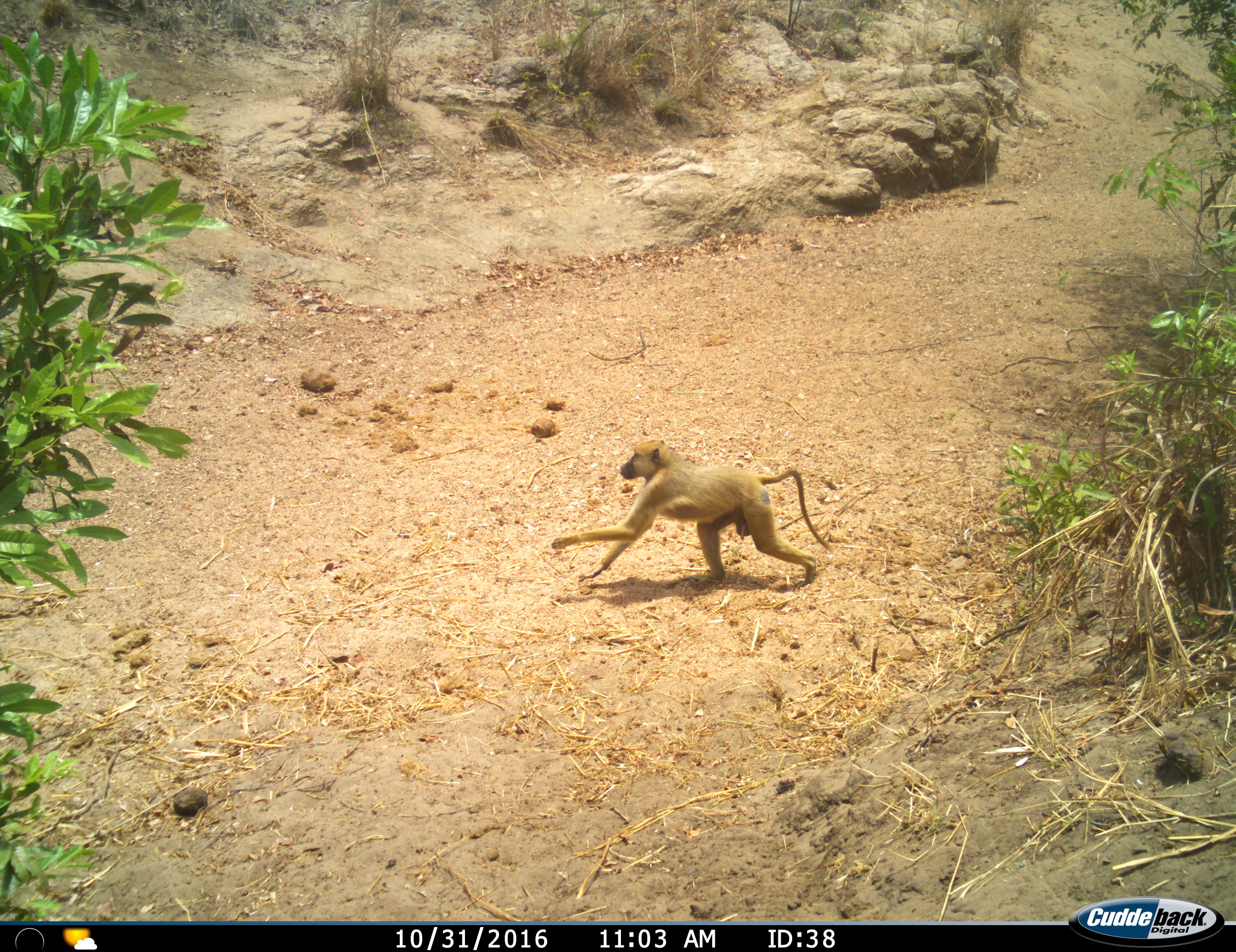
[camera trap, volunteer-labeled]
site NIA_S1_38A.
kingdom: Animalia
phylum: Chordata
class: Mammalia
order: Primates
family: Cercopithecidae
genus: Papio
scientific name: Papio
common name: baboon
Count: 1.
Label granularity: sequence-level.